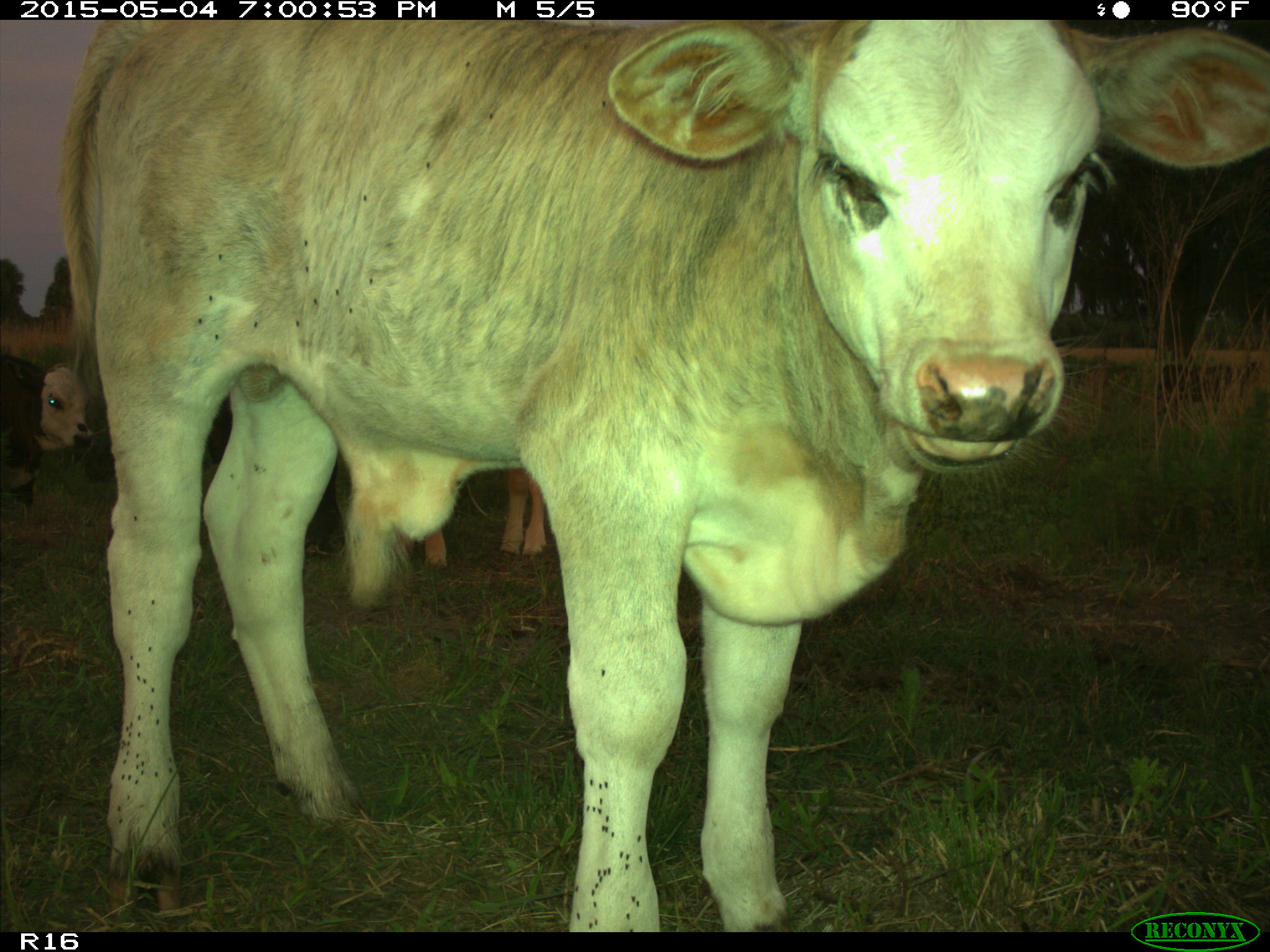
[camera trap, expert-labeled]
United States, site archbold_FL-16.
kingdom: Animalia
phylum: Chordata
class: Mammalia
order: Artiodactyla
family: Bovidae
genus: Bos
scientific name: Bos taurus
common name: domestic cow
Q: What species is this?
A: Bos taurus (domestic cow).